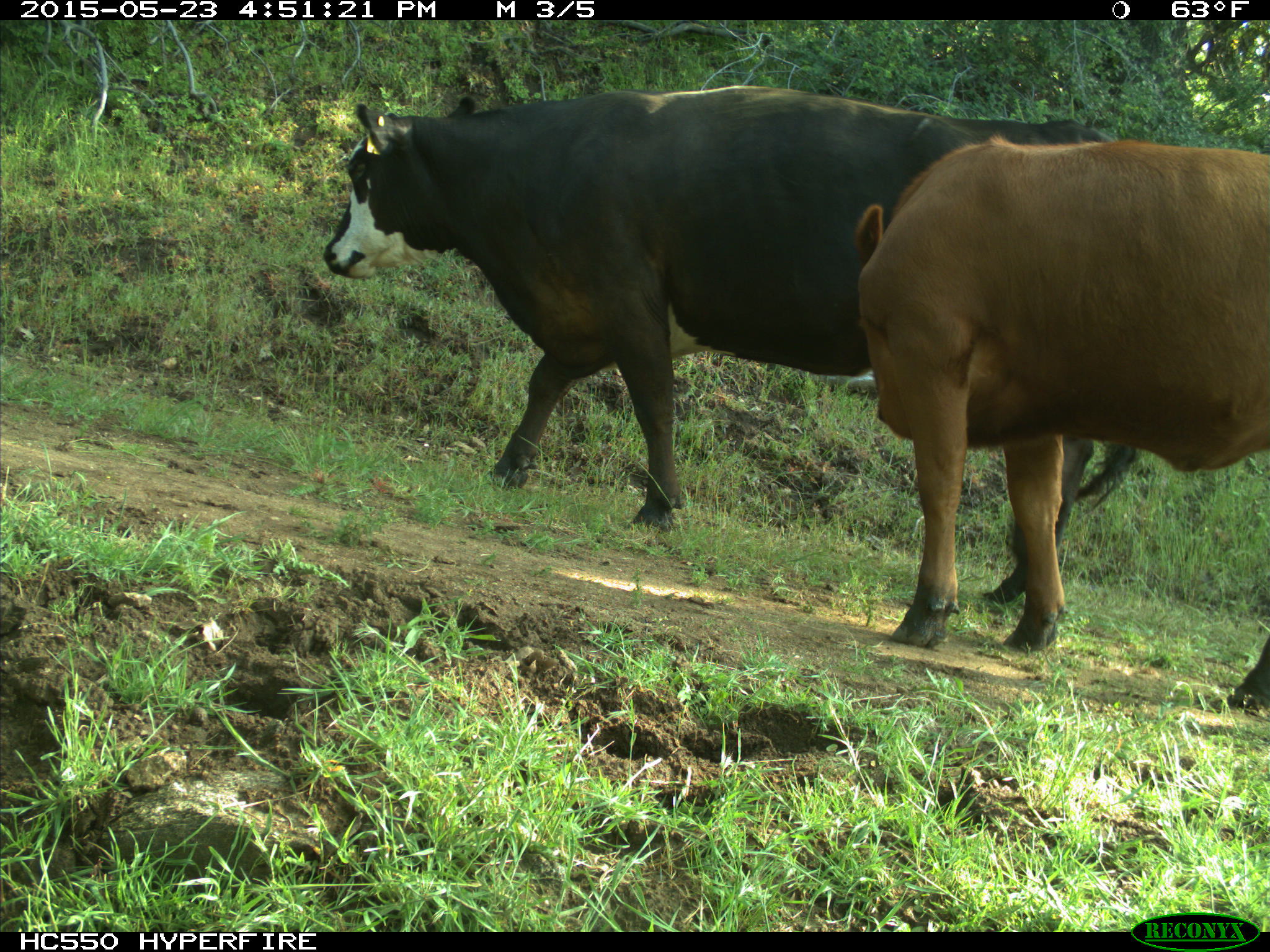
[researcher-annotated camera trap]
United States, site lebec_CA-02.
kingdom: Animalia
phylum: Chordata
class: Mammalia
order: Artiodactyla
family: Bovidae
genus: Bos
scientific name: Bos taurus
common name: domestic cow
Bos taurus (domestic cow).